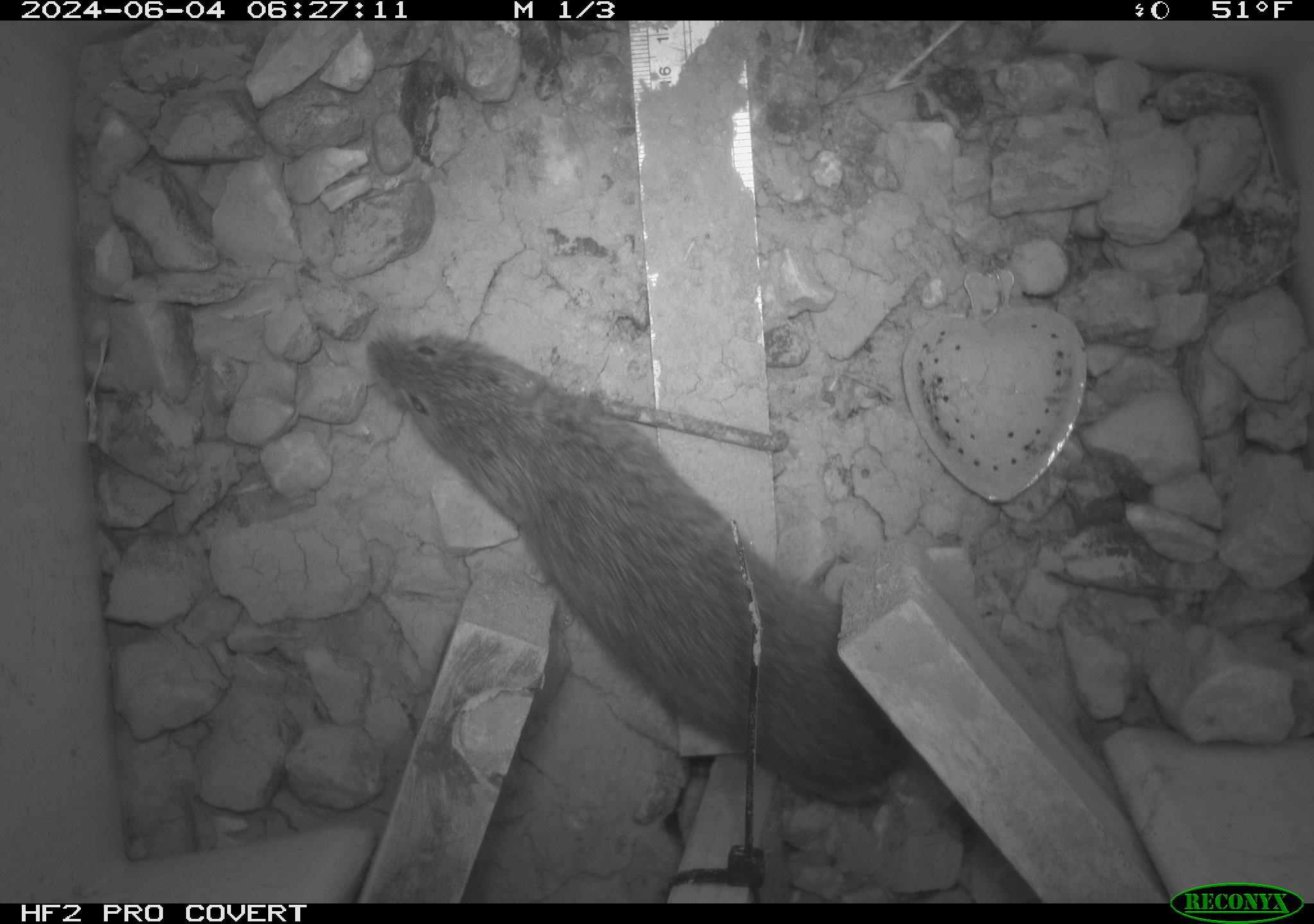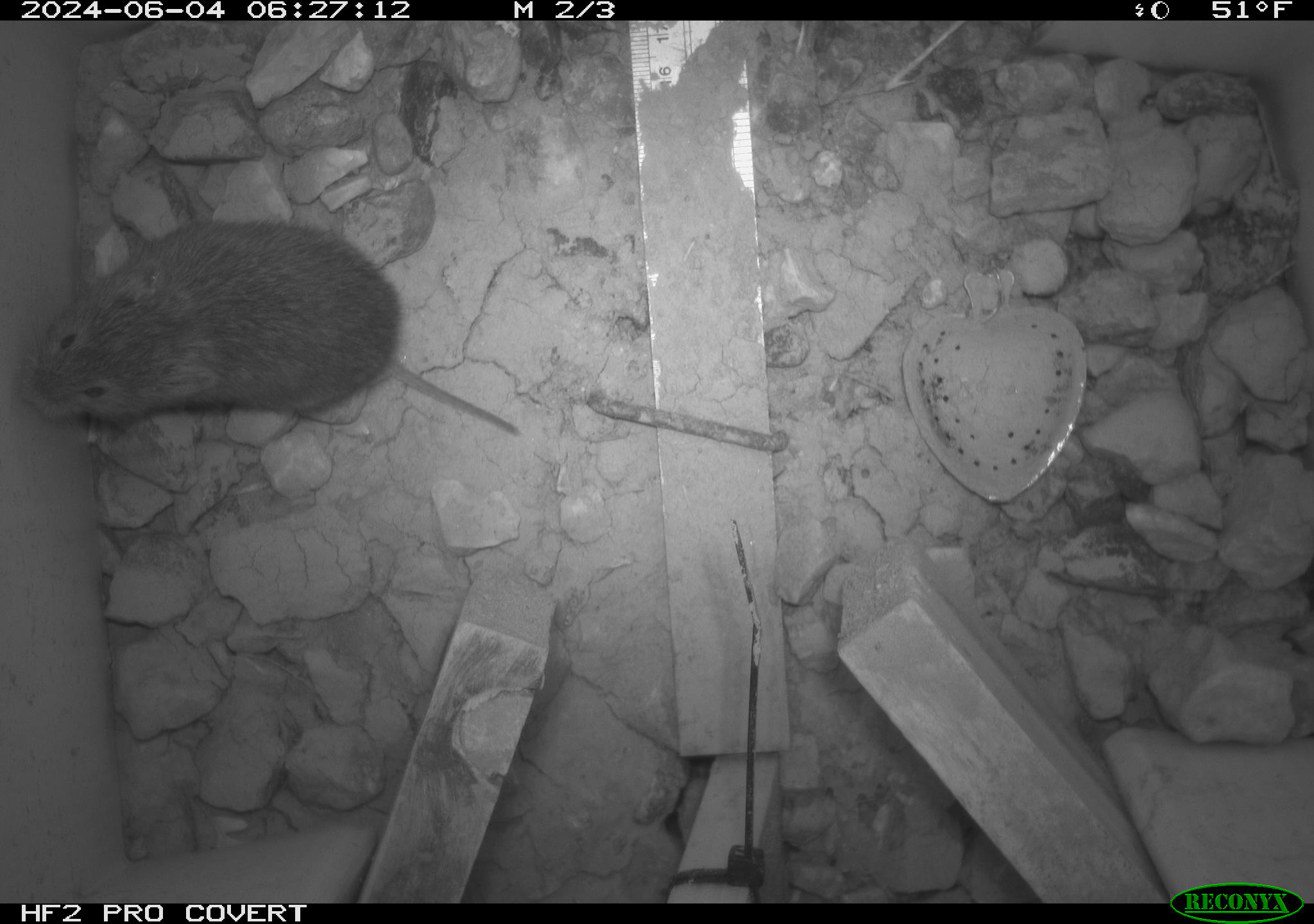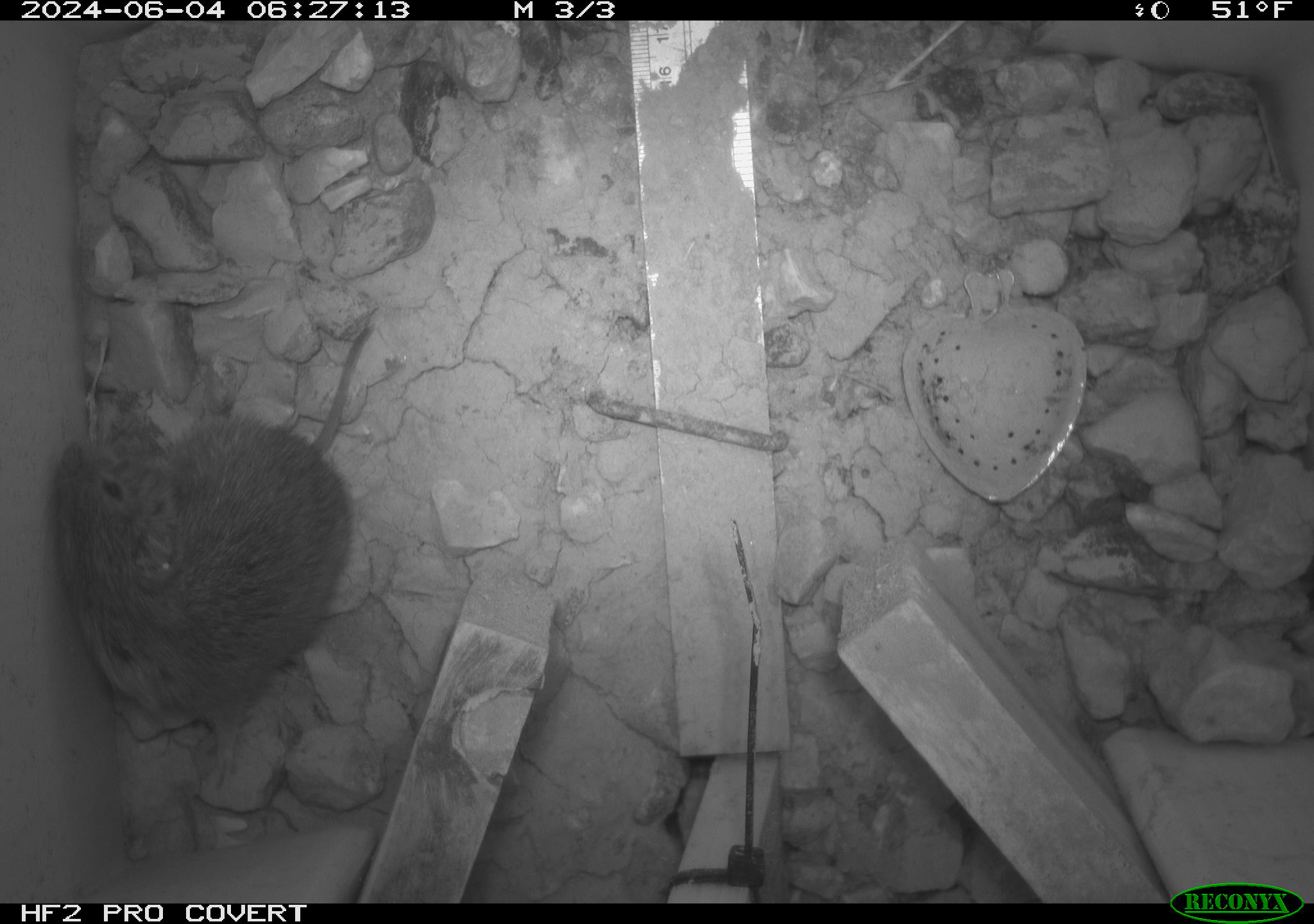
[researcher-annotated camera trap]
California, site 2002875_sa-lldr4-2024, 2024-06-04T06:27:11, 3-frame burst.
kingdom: Animalia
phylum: Chordata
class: Mammalia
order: Rodentia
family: Cricetidae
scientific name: Arvicolinae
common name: voles, lemmings, and muskrats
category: arvicolinae subfamily